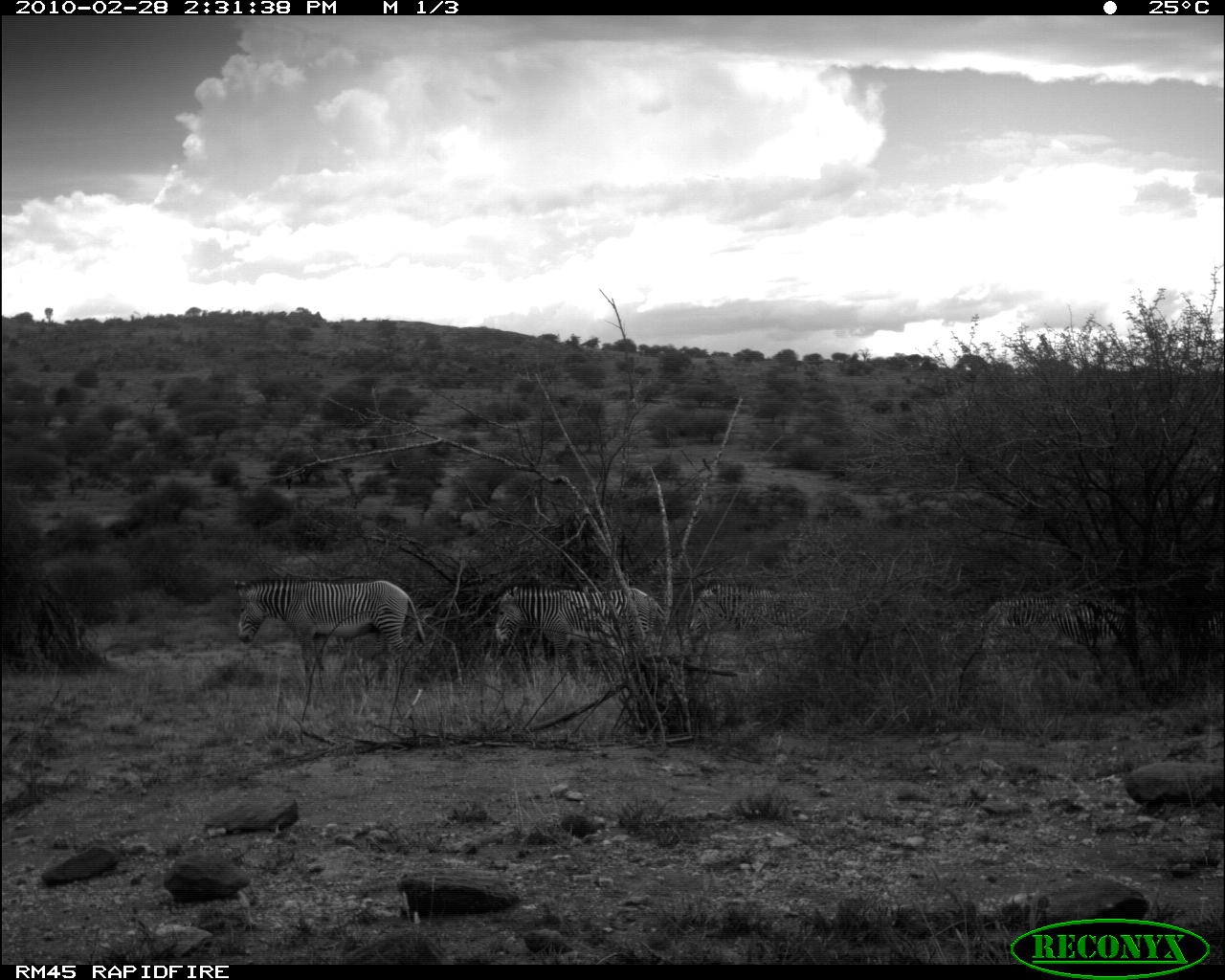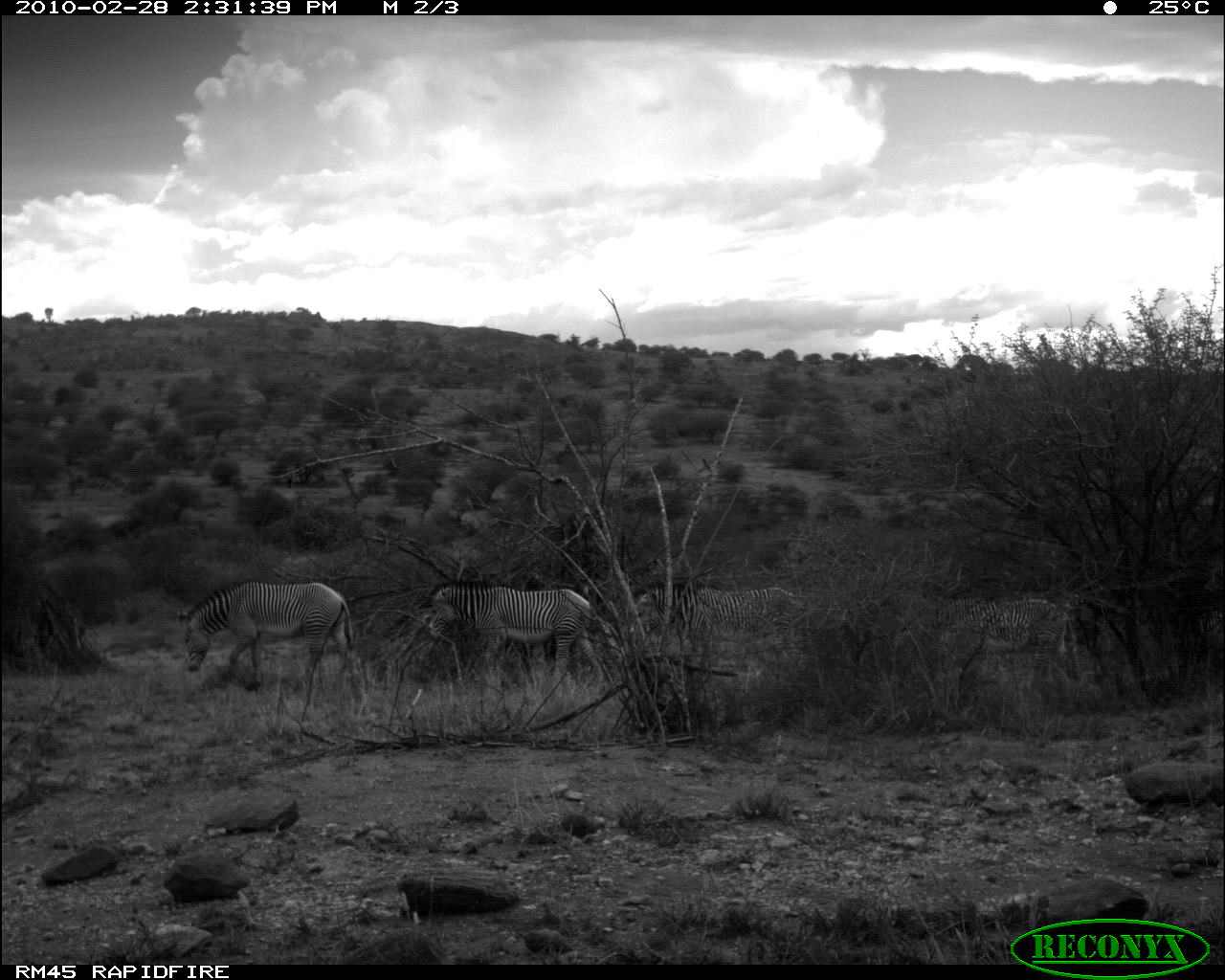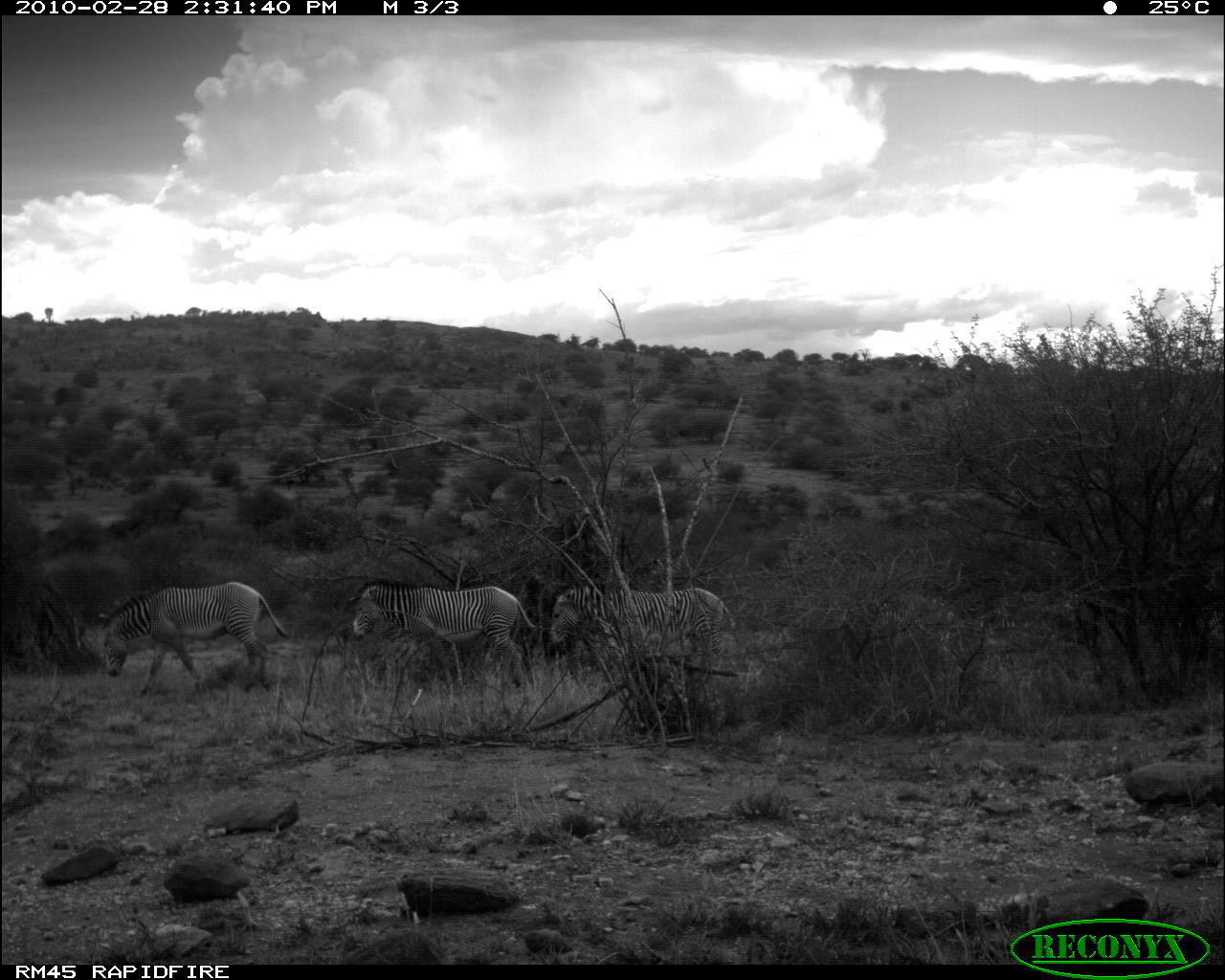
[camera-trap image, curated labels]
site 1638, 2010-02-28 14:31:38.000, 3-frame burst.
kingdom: Animalia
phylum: Chordata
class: Mammalia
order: Perissodactyla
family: Equidae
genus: Equus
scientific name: Equus grevyi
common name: grévy's zebra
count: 4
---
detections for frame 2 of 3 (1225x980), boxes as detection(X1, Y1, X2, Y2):
equus grevyi: detection(176, 579, 371, 716); detection(629, 577, 802, 714); detection(894, 593, 1083, 716); detection(423, 580, 603, 702); detection(1198, 609, 1225, 646); detection(803, 599, 813, 601)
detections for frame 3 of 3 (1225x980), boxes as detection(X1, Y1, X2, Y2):
equus grevyi: detection(550, 583, 741, 730); detection(349, 579, 539, 717); detection(94, 579, 290, 694); detection(850, 592, 963, 716); detection(983, 591, 1079, 649); detection(1201, 602, 1224, 657)